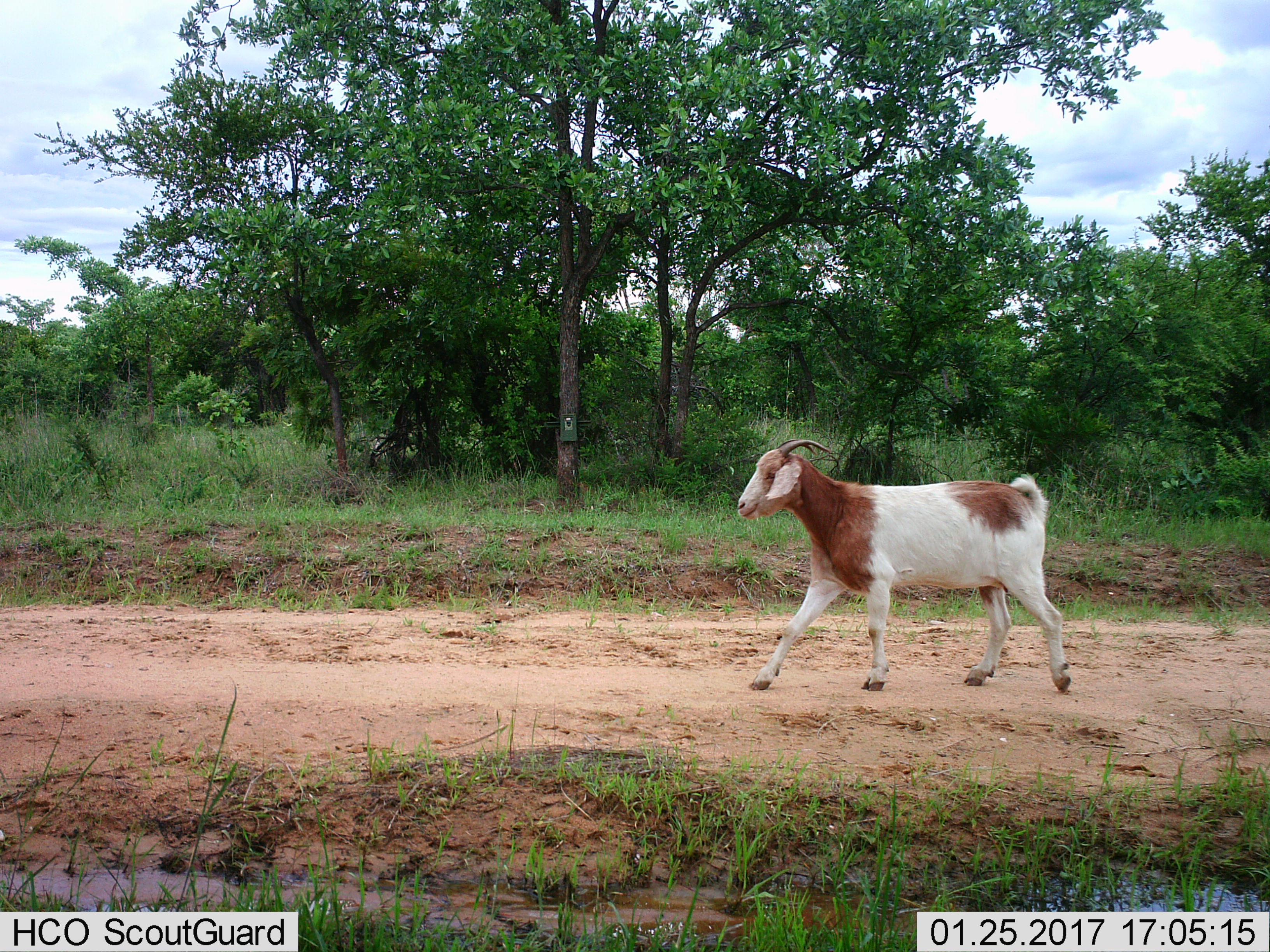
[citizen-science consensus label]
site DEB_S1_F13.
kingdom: Animalia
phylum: Chordata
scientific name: Vertebrata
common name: domestic animal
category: domesticanimal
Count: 1.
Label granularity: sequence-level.